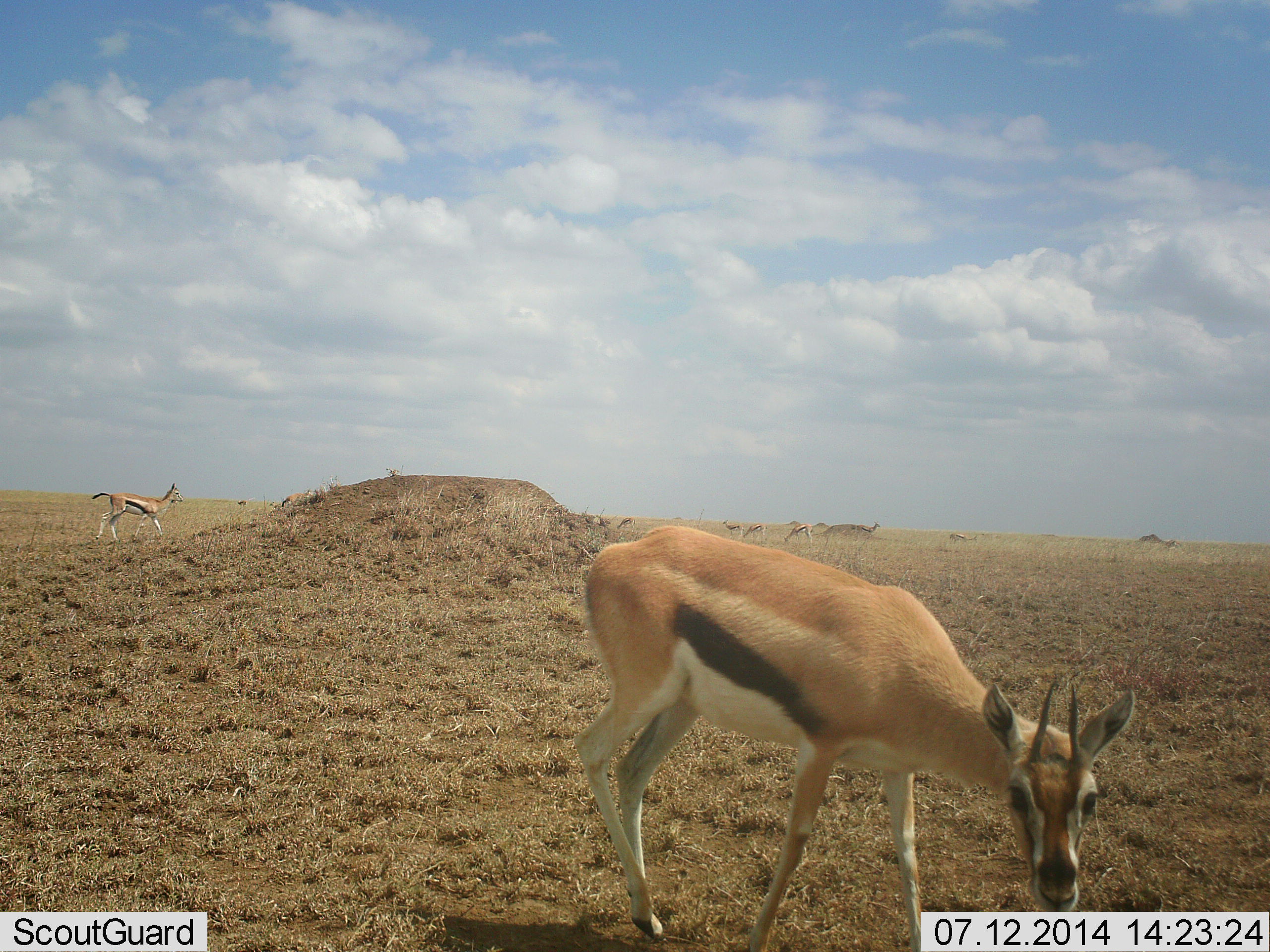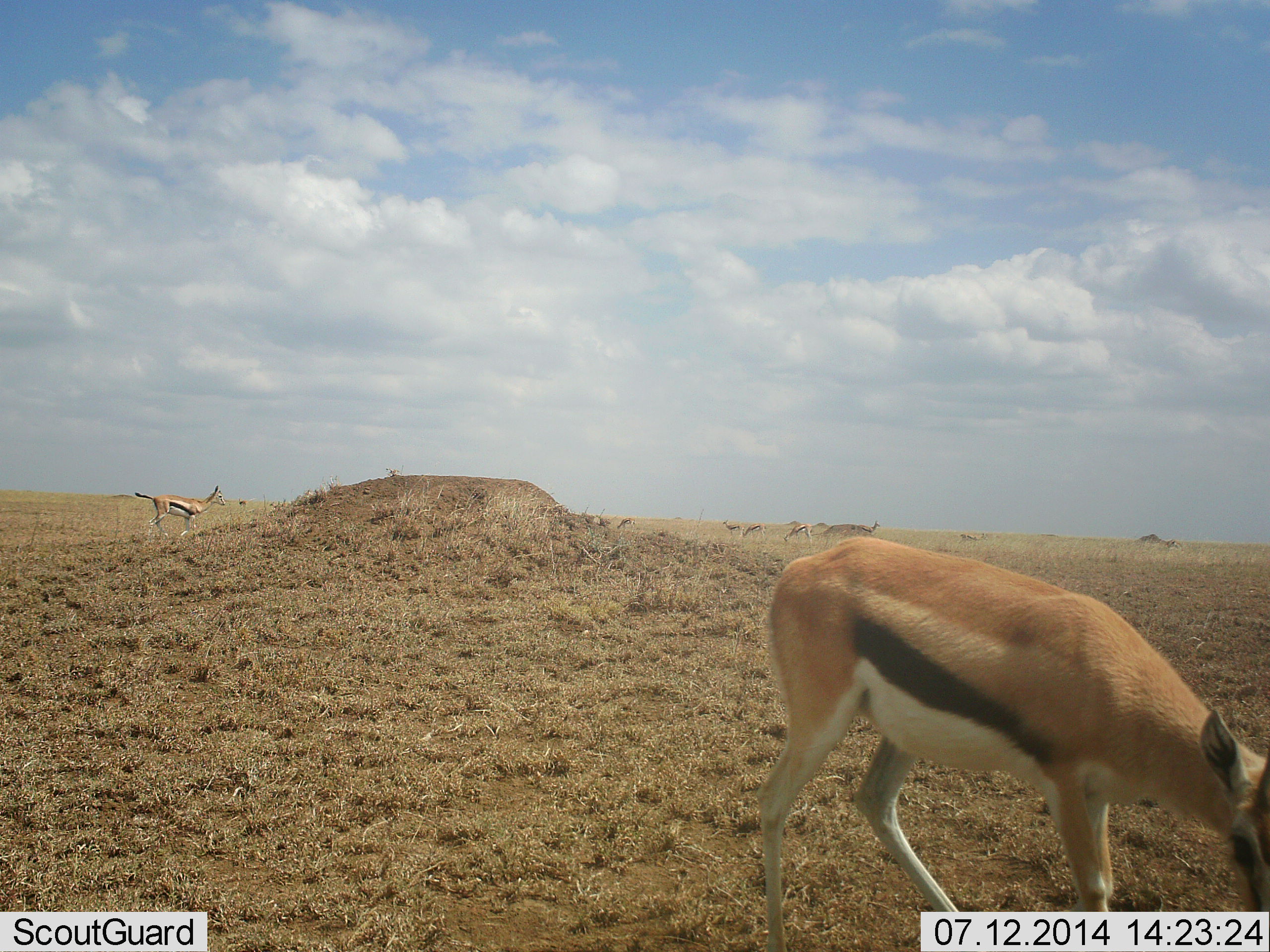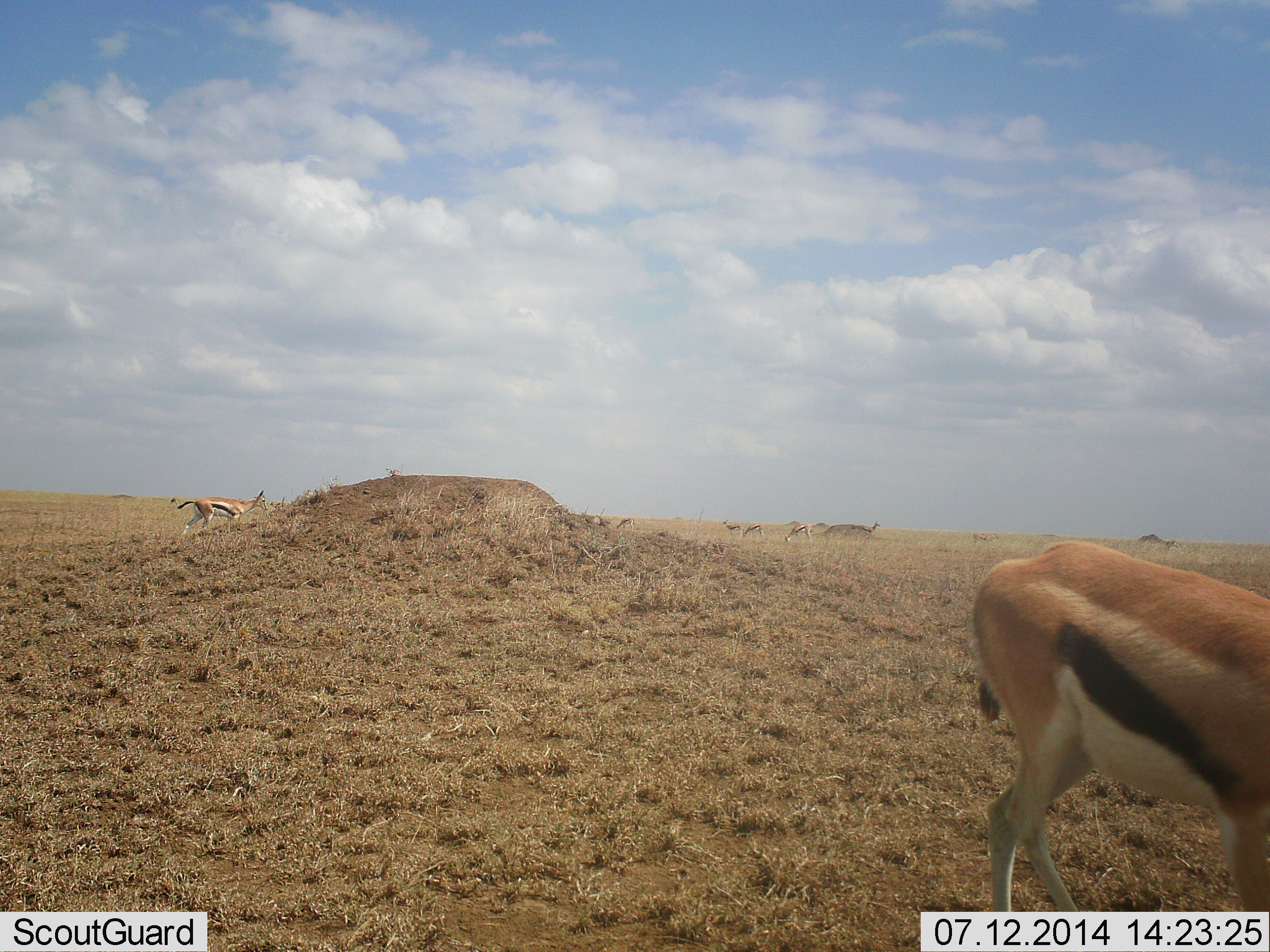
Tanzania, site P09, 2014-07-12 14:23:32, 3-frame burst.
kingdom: Animalia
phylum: Chordata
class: Mammalia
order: Artiodactyla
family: Bovidae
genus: Eudorcas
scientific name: Eudorcas thomsonii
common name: thomson's gazelle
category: gazellethomsons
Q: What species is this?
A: Gazellethomsons (thomson's gazelle) (Eudorcas thomsonii).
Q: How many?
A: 8.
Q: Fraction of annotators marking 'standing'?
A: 70%.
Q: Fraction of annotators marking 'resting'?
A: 0%.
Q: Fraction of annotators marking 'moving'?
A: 80%.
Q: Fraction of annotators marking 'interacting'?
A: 0%.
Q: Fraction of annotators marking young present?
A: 20%.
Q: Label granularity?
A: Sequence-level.